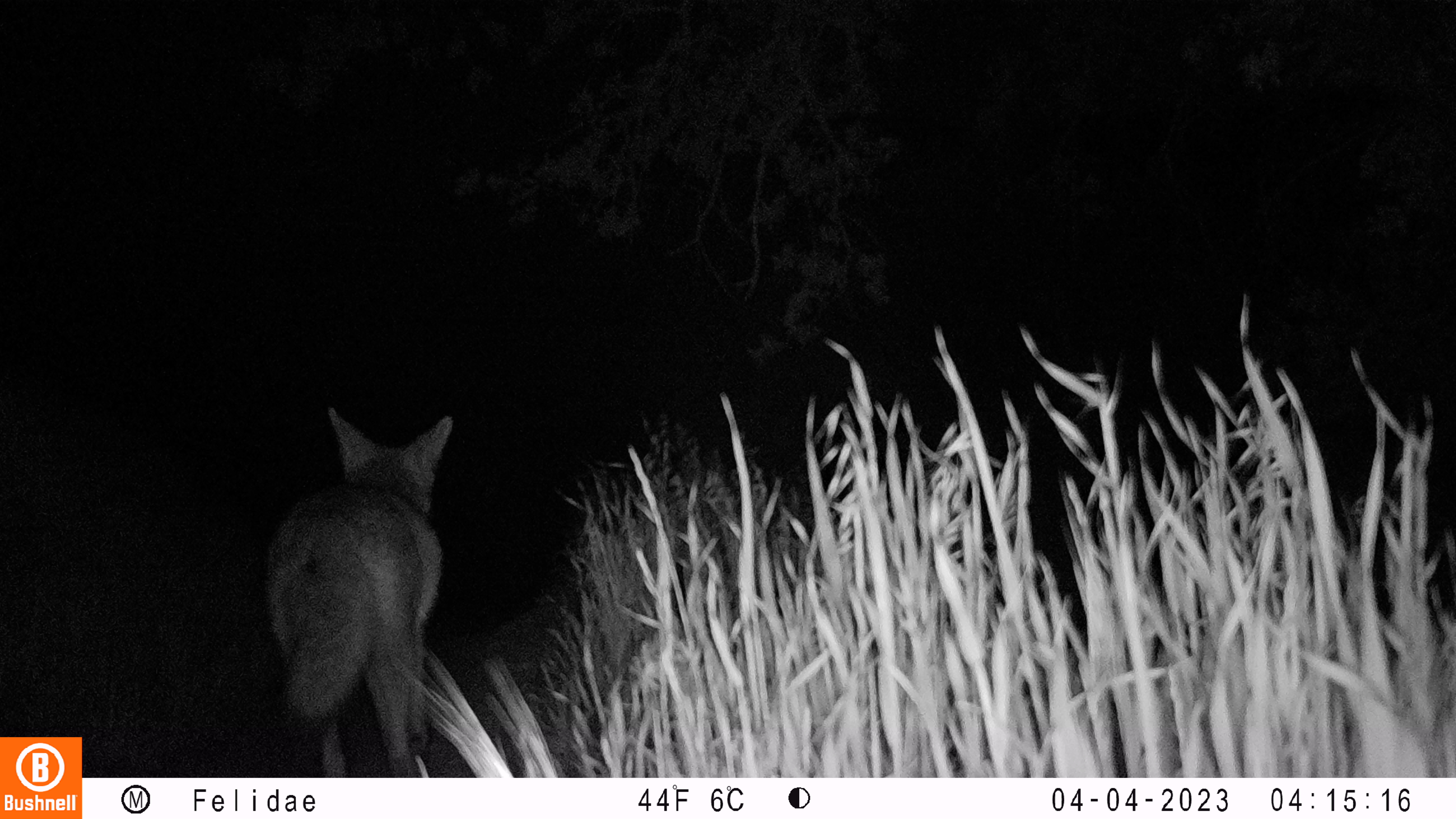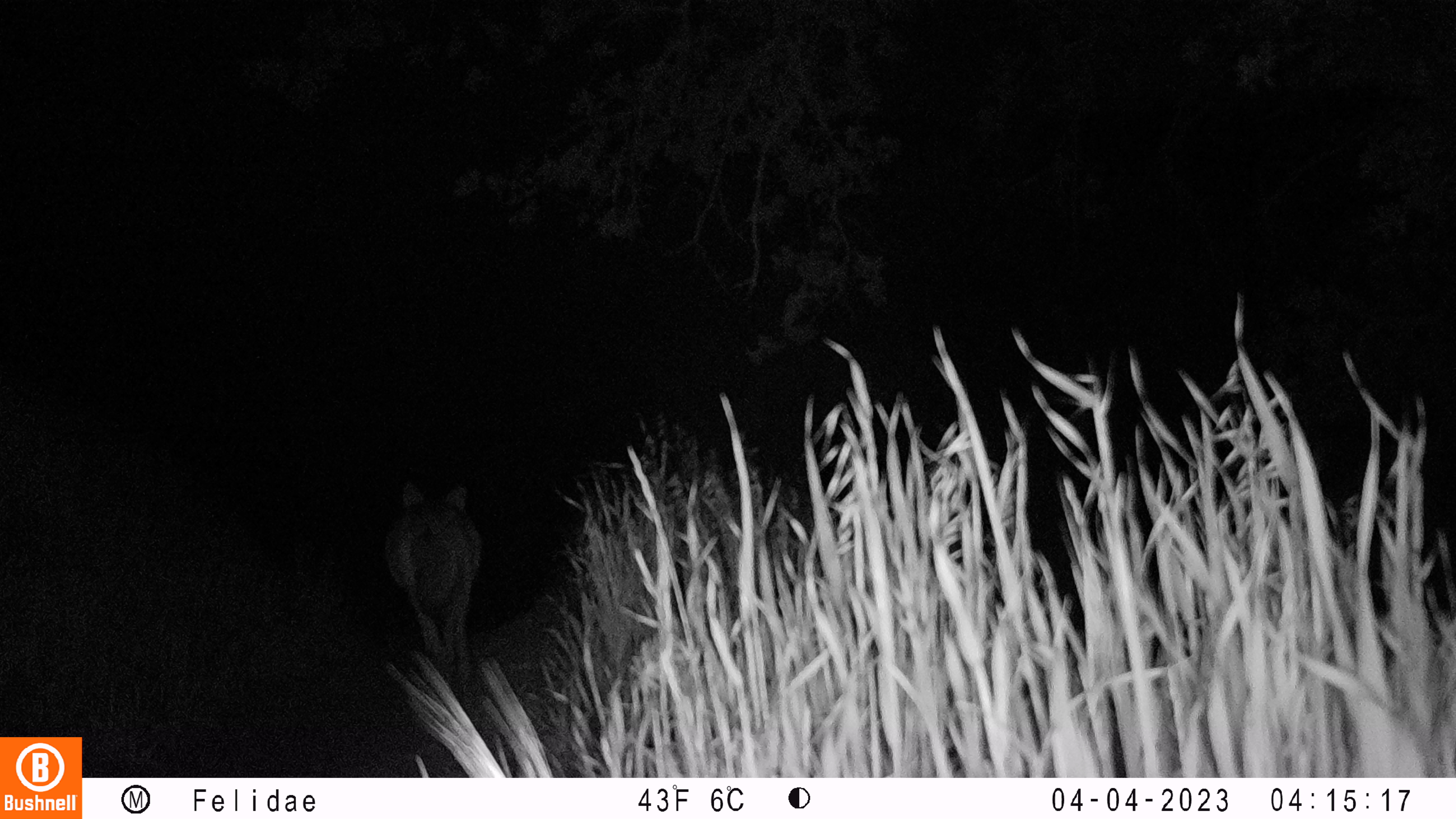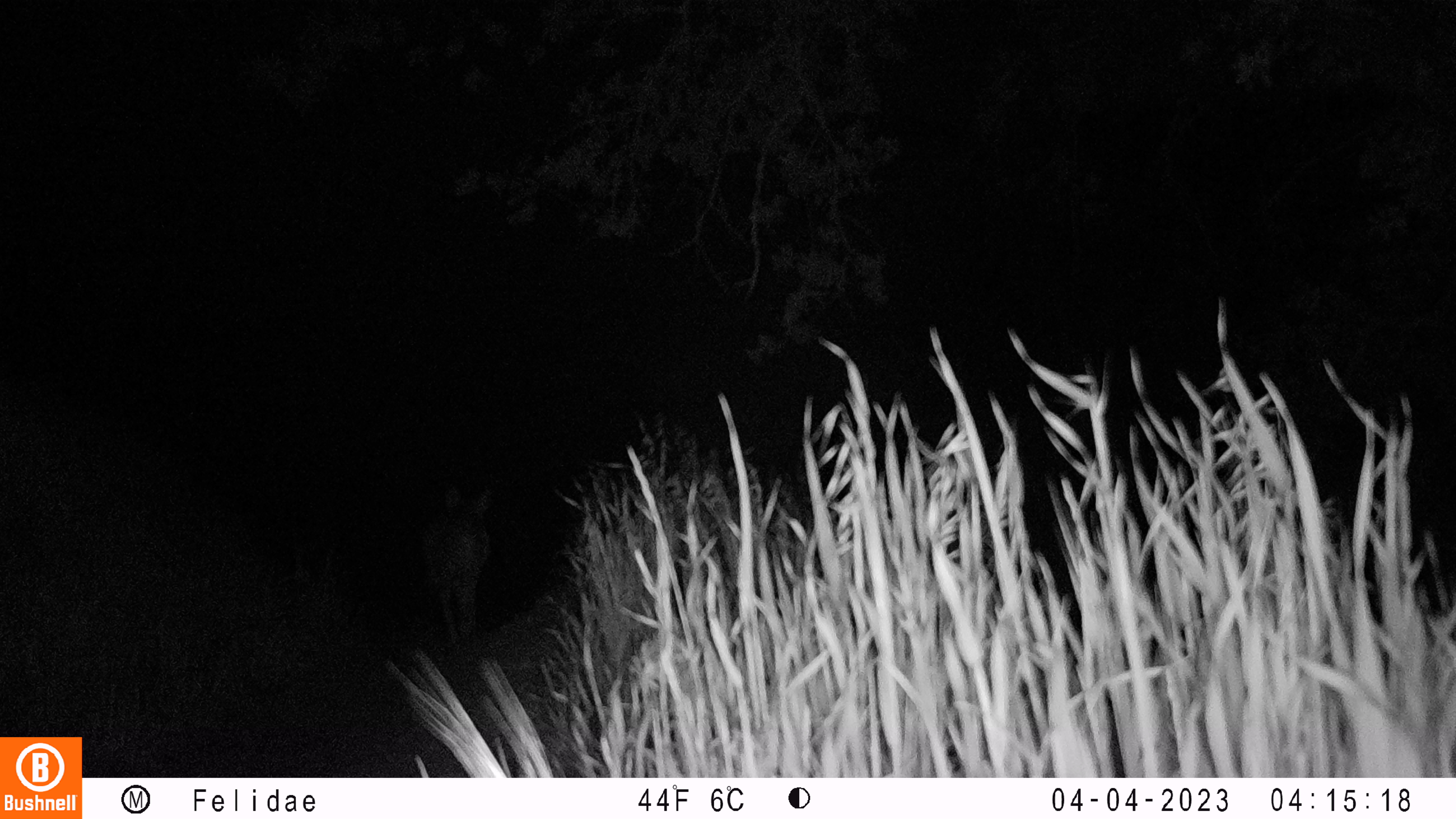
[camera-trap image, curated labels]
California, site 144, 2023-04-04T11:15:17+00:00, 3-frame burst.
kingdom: Animalia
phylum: Chordata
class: Mammalia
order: Carnivora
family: Canidae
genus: Canis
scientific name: Canis latrans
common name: coyote